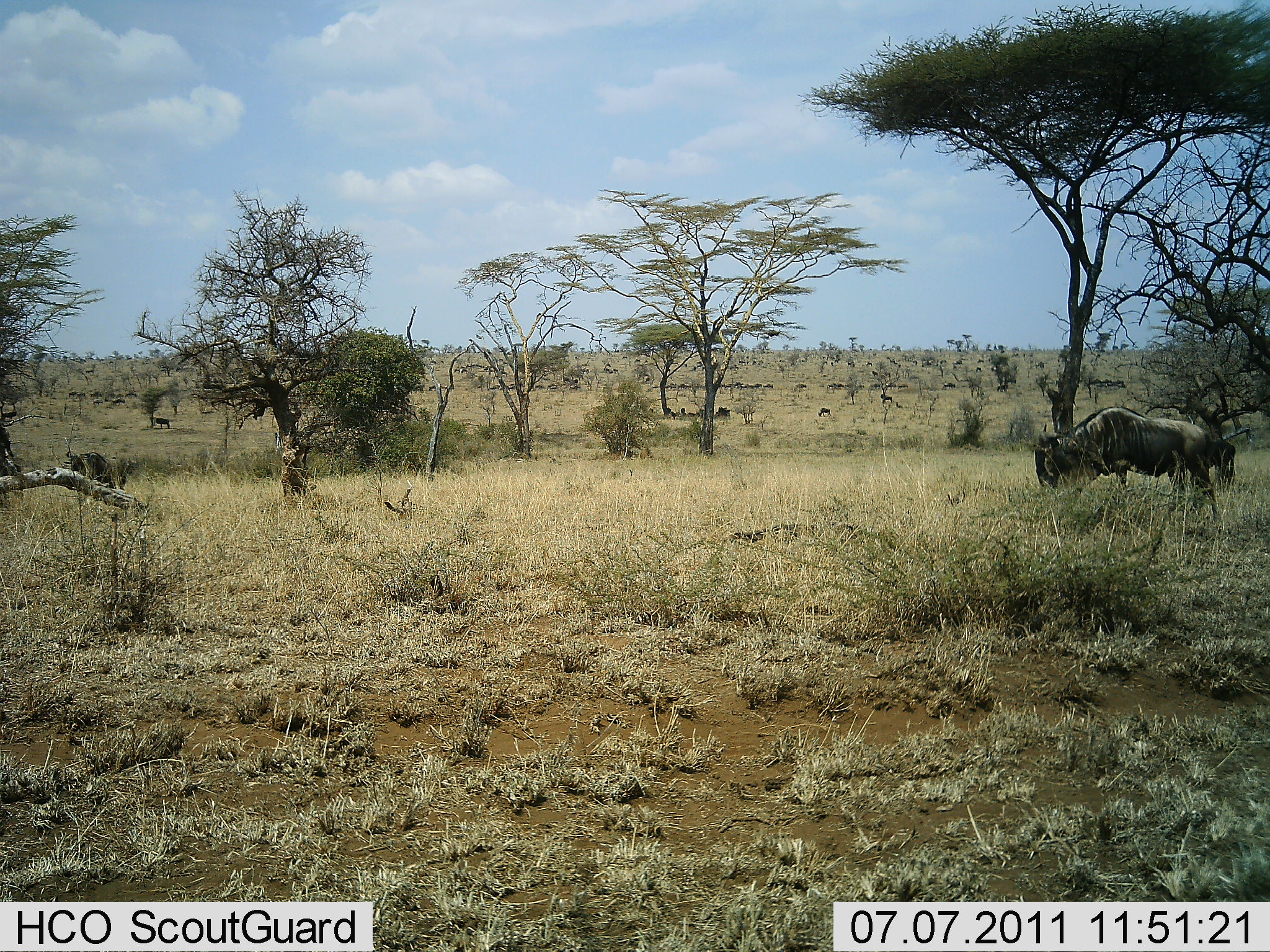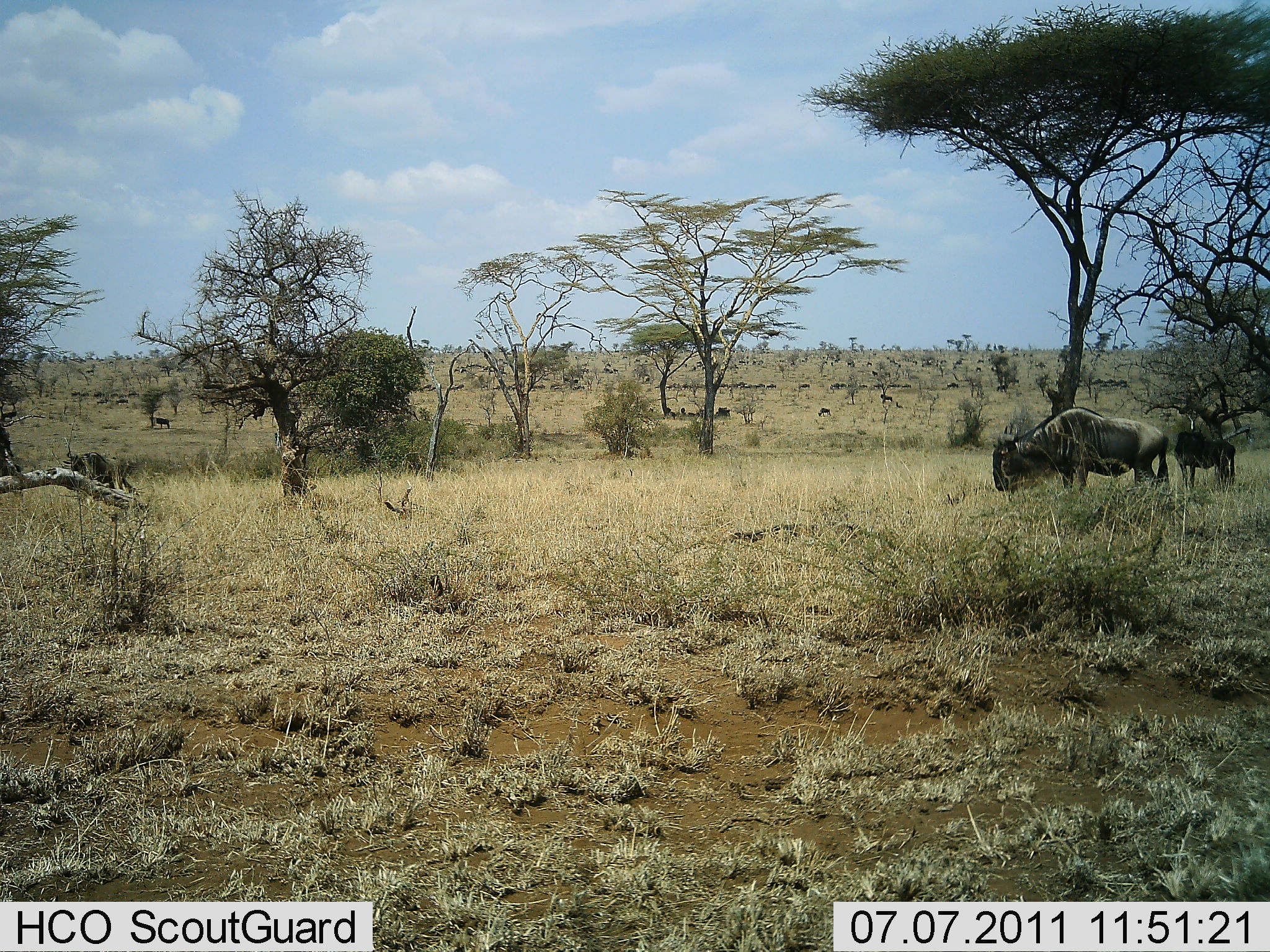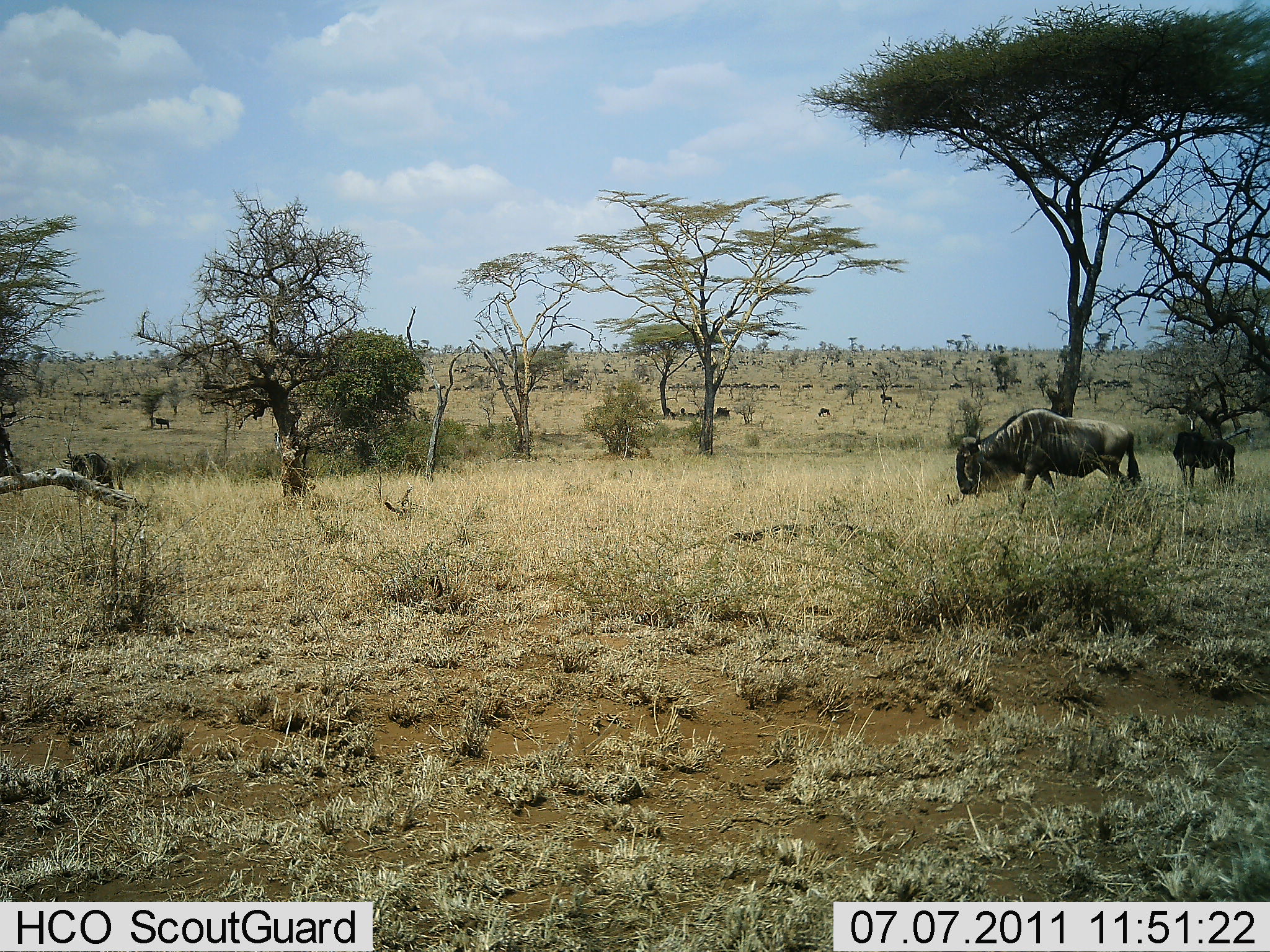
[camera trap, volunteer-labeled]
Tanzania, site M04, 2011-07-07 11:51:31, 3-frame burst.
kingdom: Animalia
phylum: Chordata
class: Mammalia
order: Artiodactyla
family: Bovidae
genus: Connochaetes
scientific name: Connochaetes taurinus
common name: blue wildebeest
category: wildebeest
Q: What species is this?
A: Wildebeest (blue wildebeest) (Connochaetes taurinus).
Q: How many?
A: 7.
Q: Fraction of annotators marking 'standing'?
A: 27%.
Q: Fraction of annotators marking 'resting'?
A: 18%.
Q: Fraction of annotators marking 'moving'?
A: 91%.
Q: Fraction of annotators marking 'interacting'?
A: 0%.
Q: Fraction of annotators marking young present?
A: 9%.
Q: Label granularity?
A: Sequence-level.